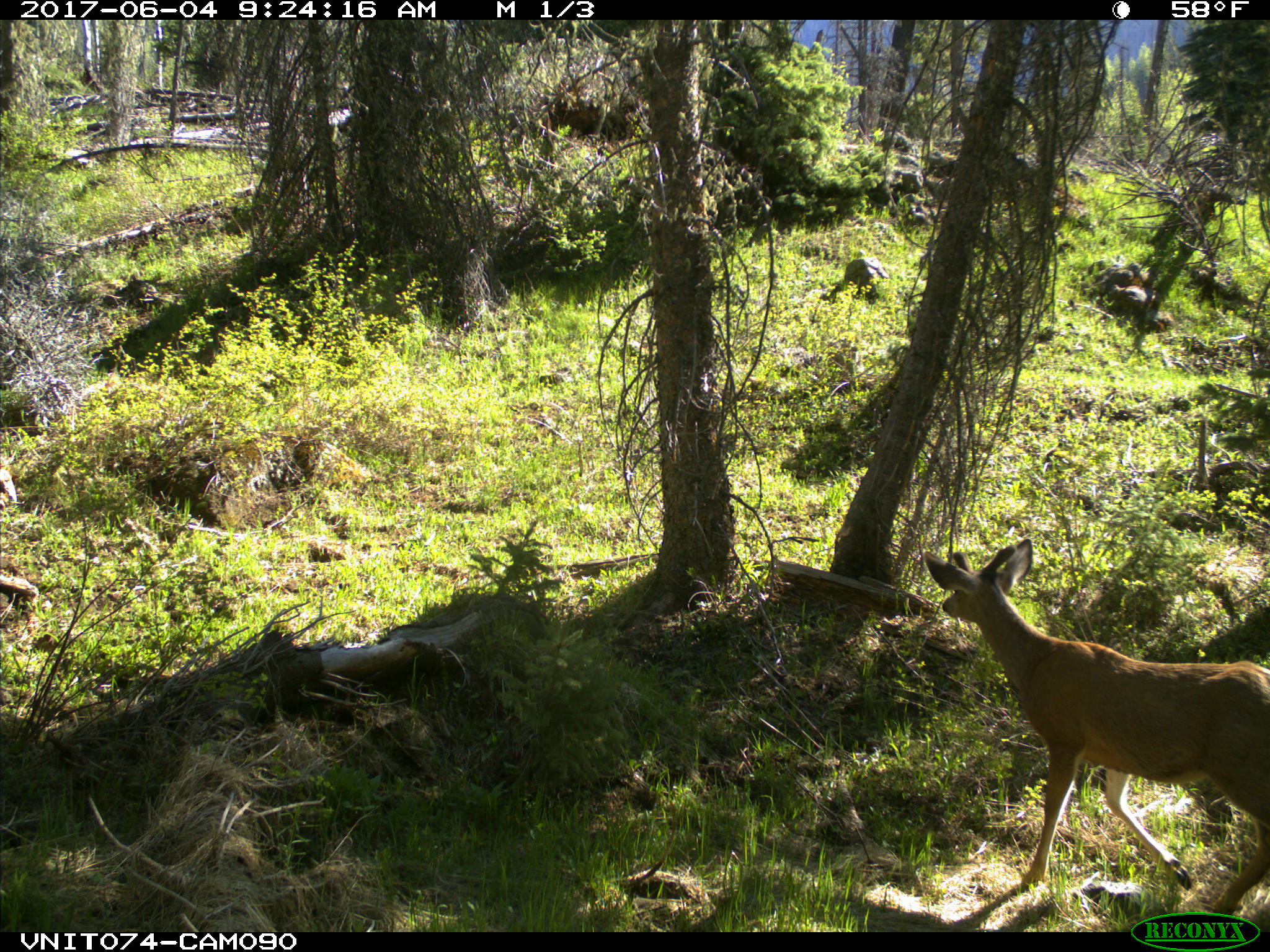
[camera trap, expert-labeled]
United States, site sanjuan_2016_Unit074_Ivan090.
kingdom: Animalia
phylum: Chordata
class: Mammalia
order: Artiodactyla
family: Cervidae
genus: Odocoileus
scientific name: Odocoileus hemionus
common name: mule deer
Odocoileus hemionus (mule deer).